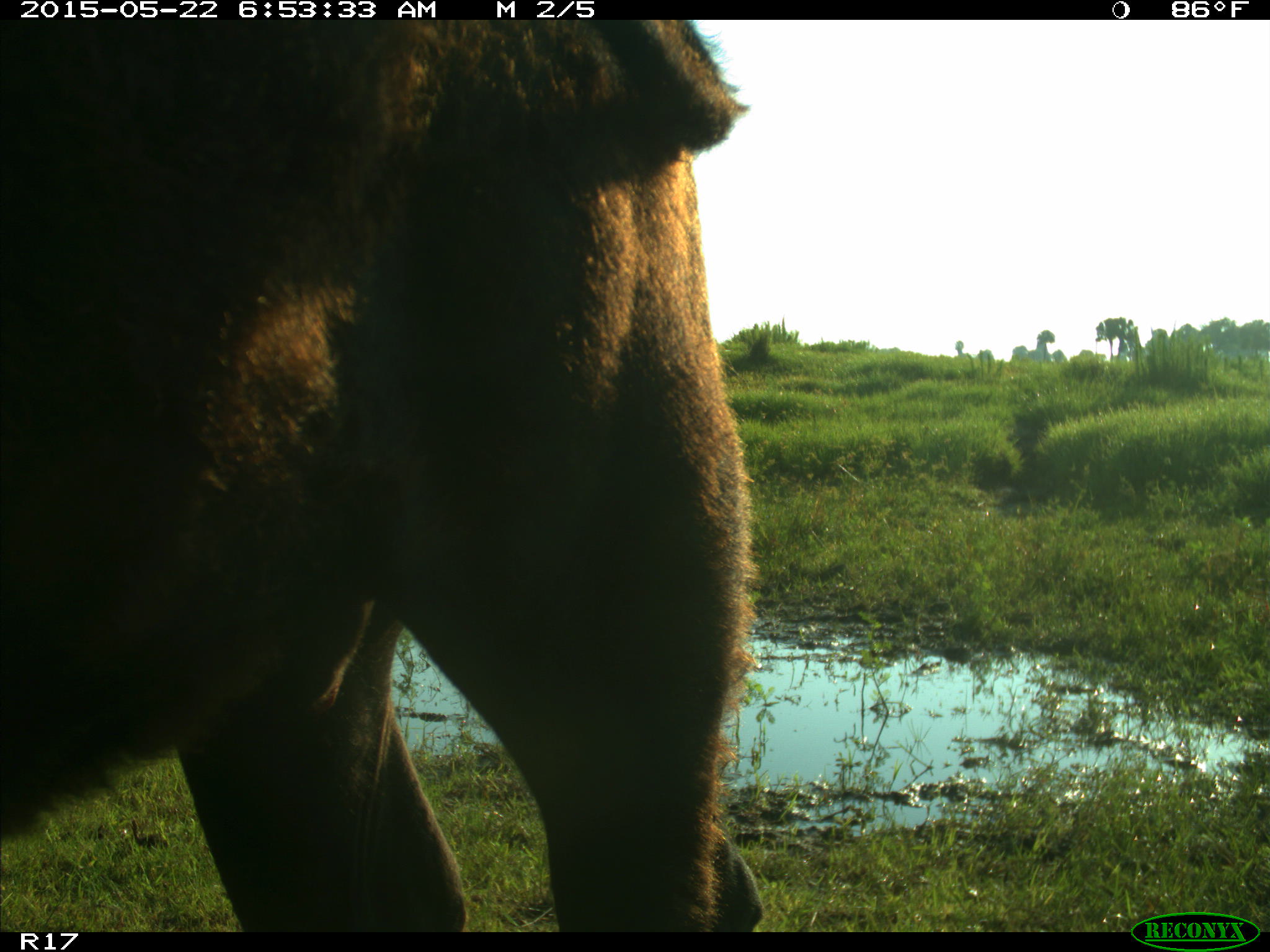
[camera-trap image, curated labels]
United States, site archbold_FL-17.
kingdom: Animalia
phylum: Chordata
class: Mammalia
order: Artiodactyla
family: Bovidae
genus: Bos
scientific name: Bos taurus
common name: domestic cow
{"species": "Bos taurus (domestic cow)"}